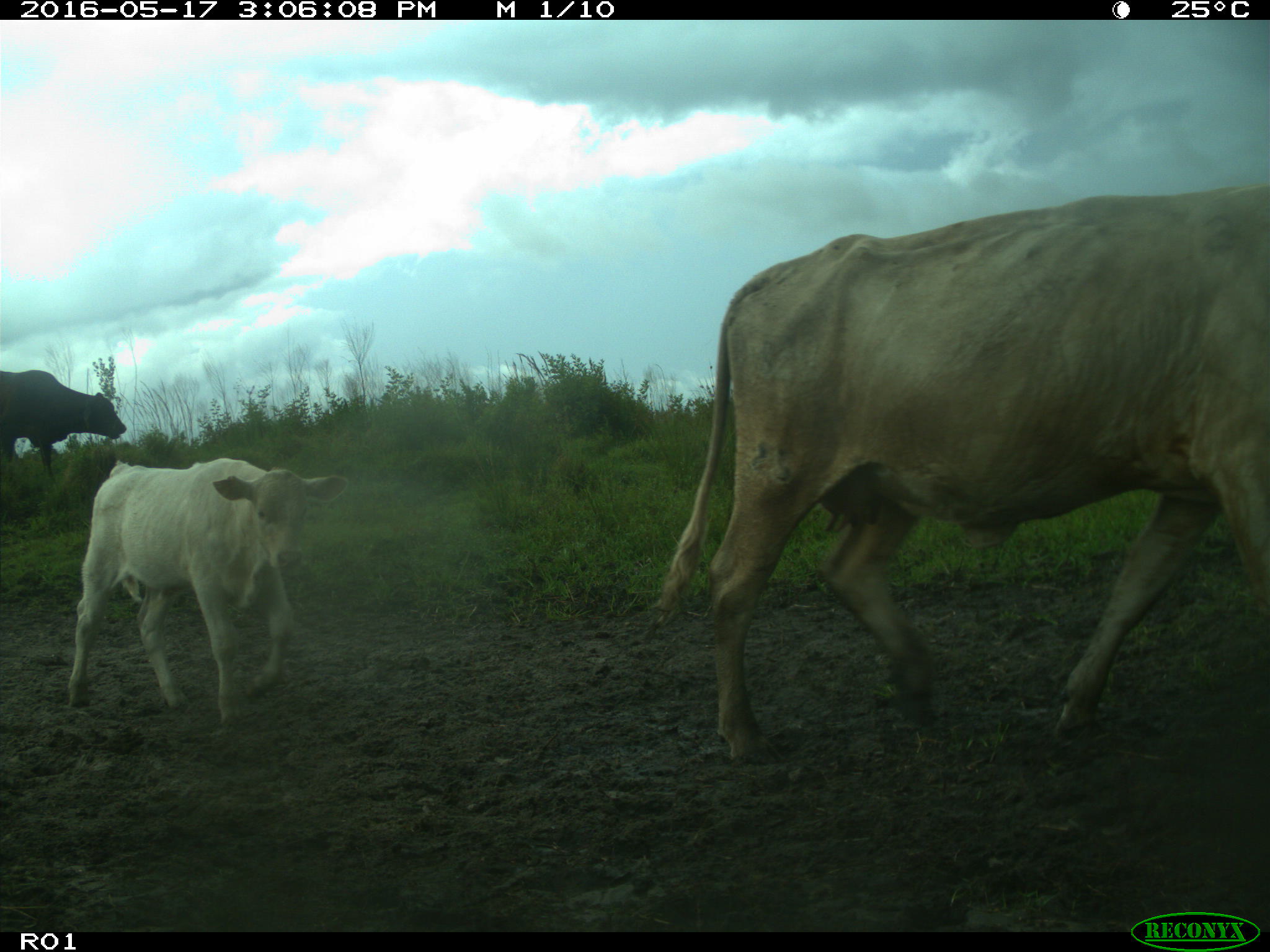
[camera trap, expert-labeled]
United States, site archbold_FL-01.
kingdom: Animalia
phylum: Chordata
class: Mammalia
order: Artiodactyla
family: Bovidae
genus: Bos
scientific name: Bos taurus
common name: domestic cow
Bos taurus (domestic cow).